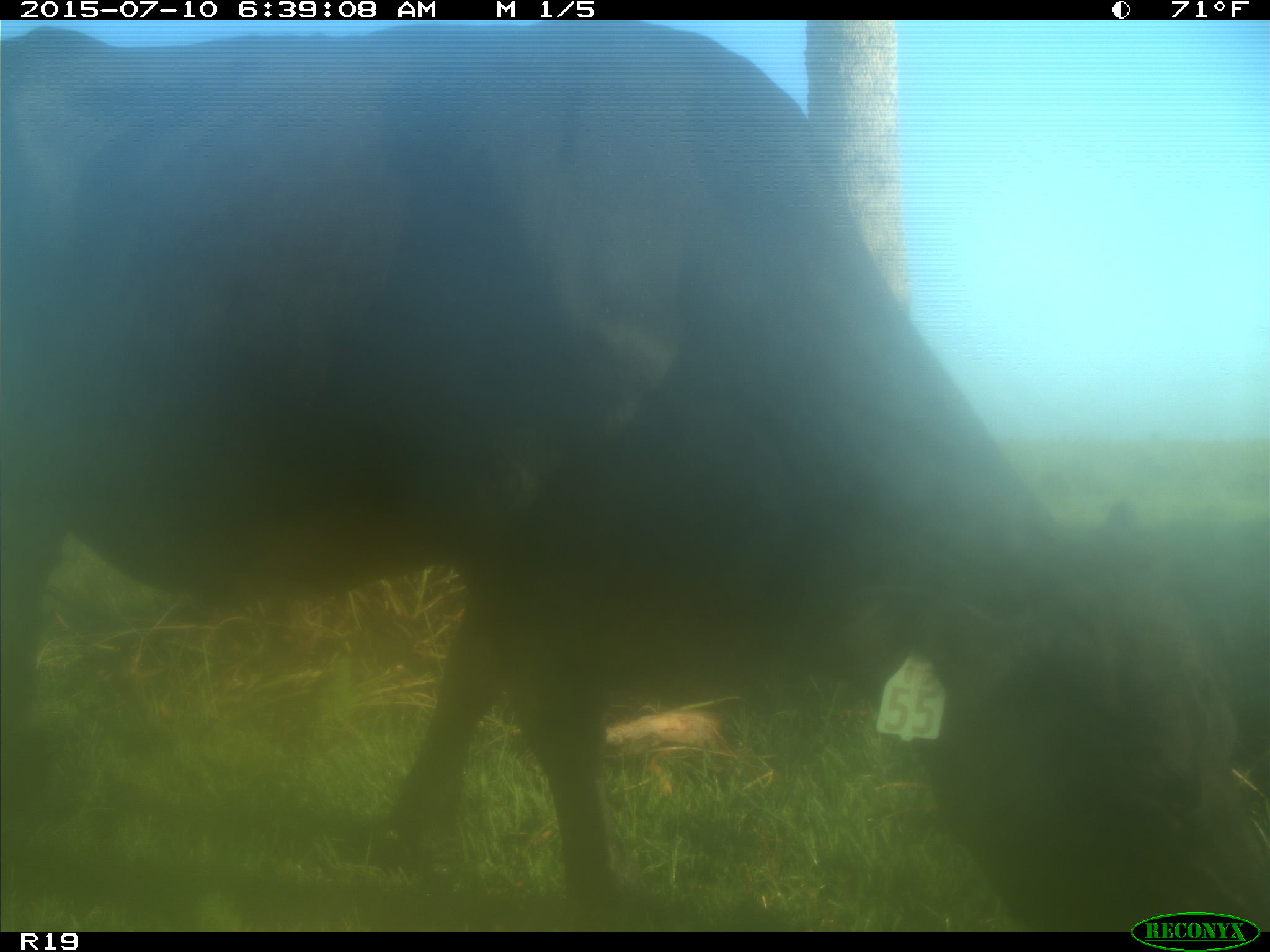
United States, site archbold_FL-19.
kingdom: Animalia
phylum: Chordata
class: Mammalia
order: Artiodactyla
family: Bovidae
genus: Bos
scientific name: Bos taurus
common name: domestic cow